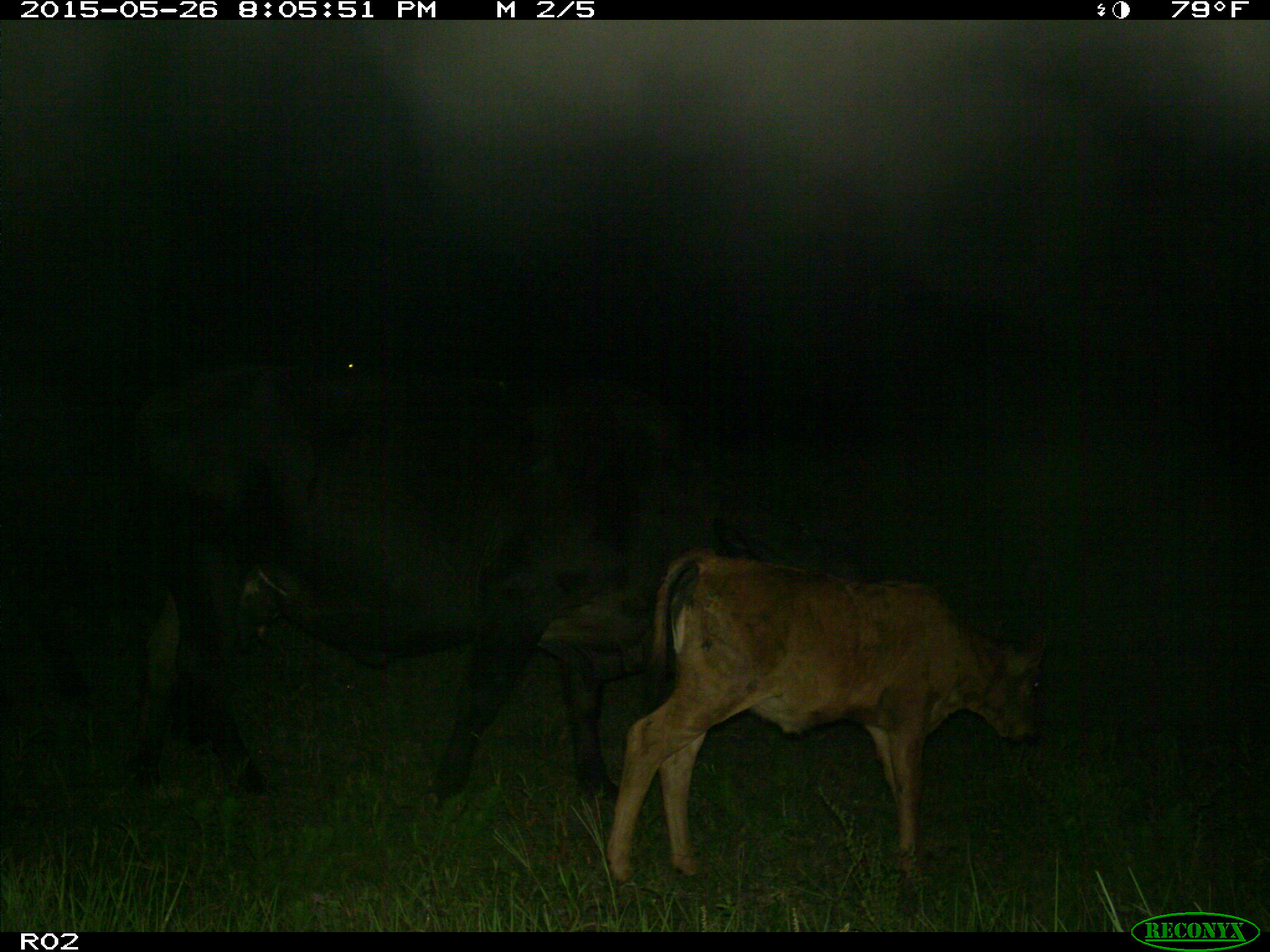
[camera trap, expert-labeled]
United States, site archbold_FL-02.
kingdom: Animalia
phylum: Chordata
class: Mammalia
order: Artiodactyla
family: Bovidae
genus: Bos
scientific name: Bos taurus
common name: domestic cow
Bos taurus (domestic cow).